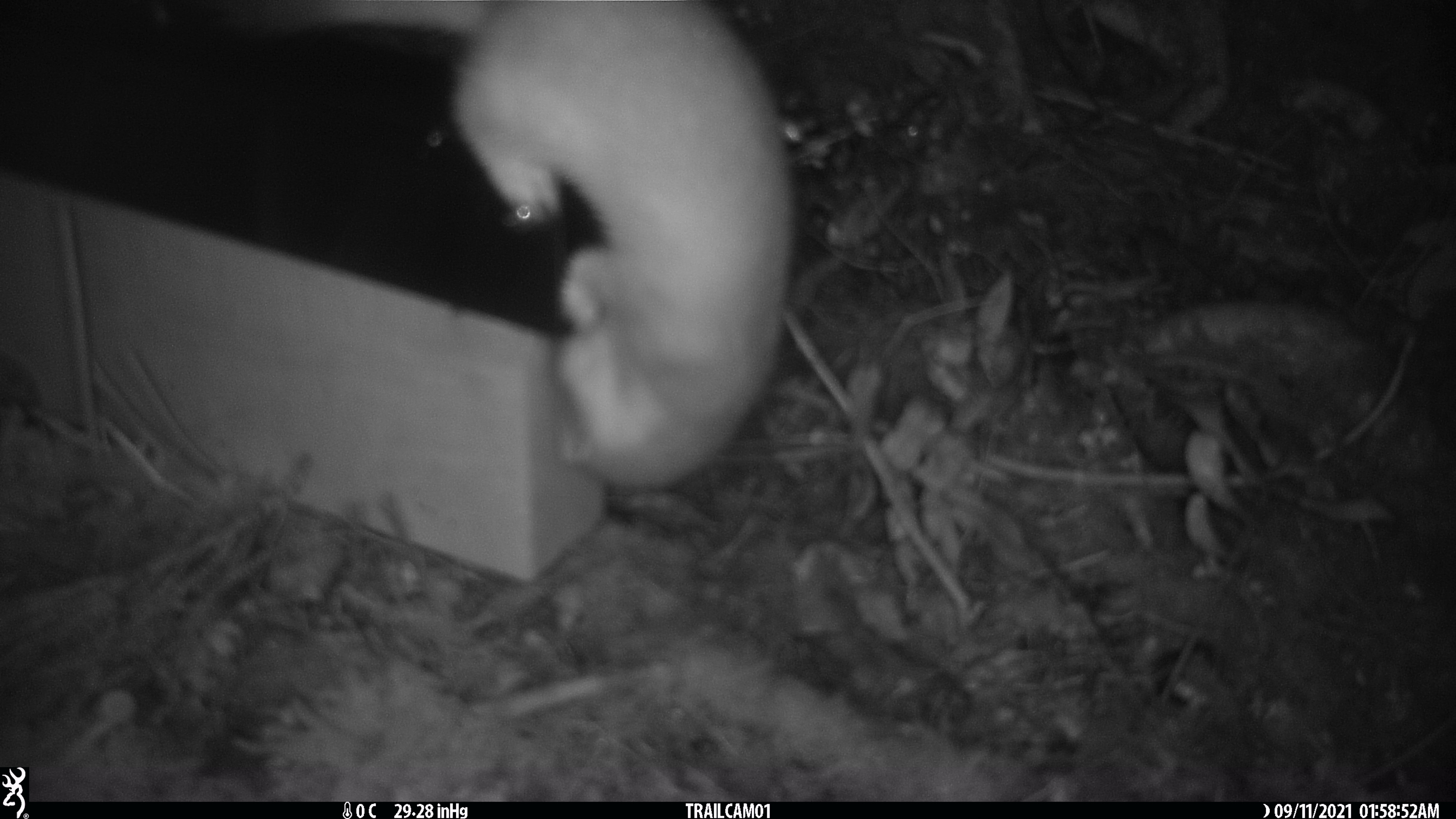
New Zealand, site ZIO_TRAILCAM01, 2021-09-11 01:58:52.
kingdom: Animalia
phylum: Chordata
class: Mammalia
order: Carnivora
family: Mustelidae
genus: Mustela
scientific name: Mustela erminea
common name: stoat